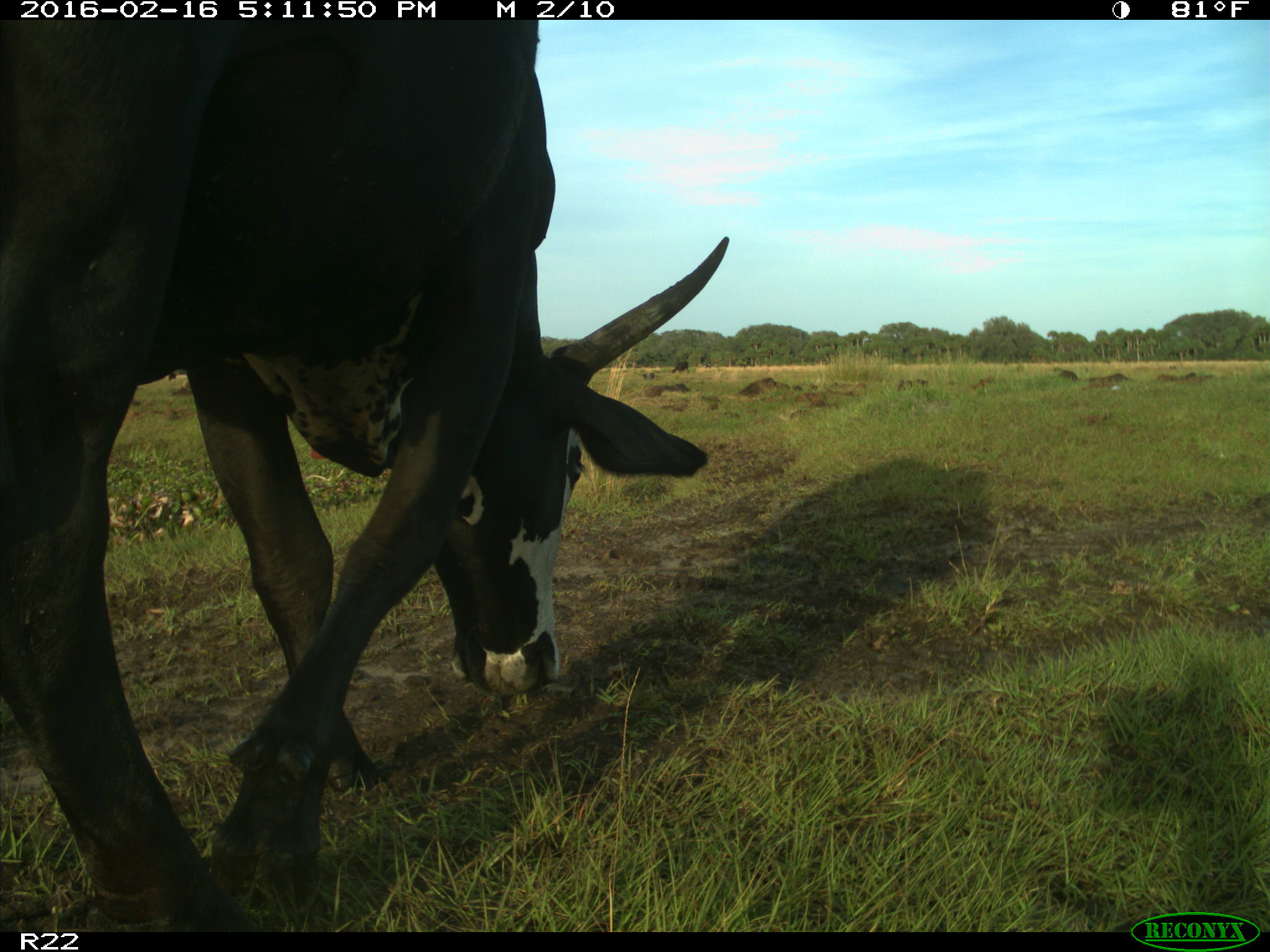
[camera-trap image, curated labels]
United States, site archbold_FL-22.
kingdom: Animalia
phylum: Chordata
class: Mammalia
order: Artiodactyla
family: Bovidae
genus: Bos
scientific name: Bos taurus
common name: domestic cow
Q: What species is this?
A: Bos taurus (domestic cow).